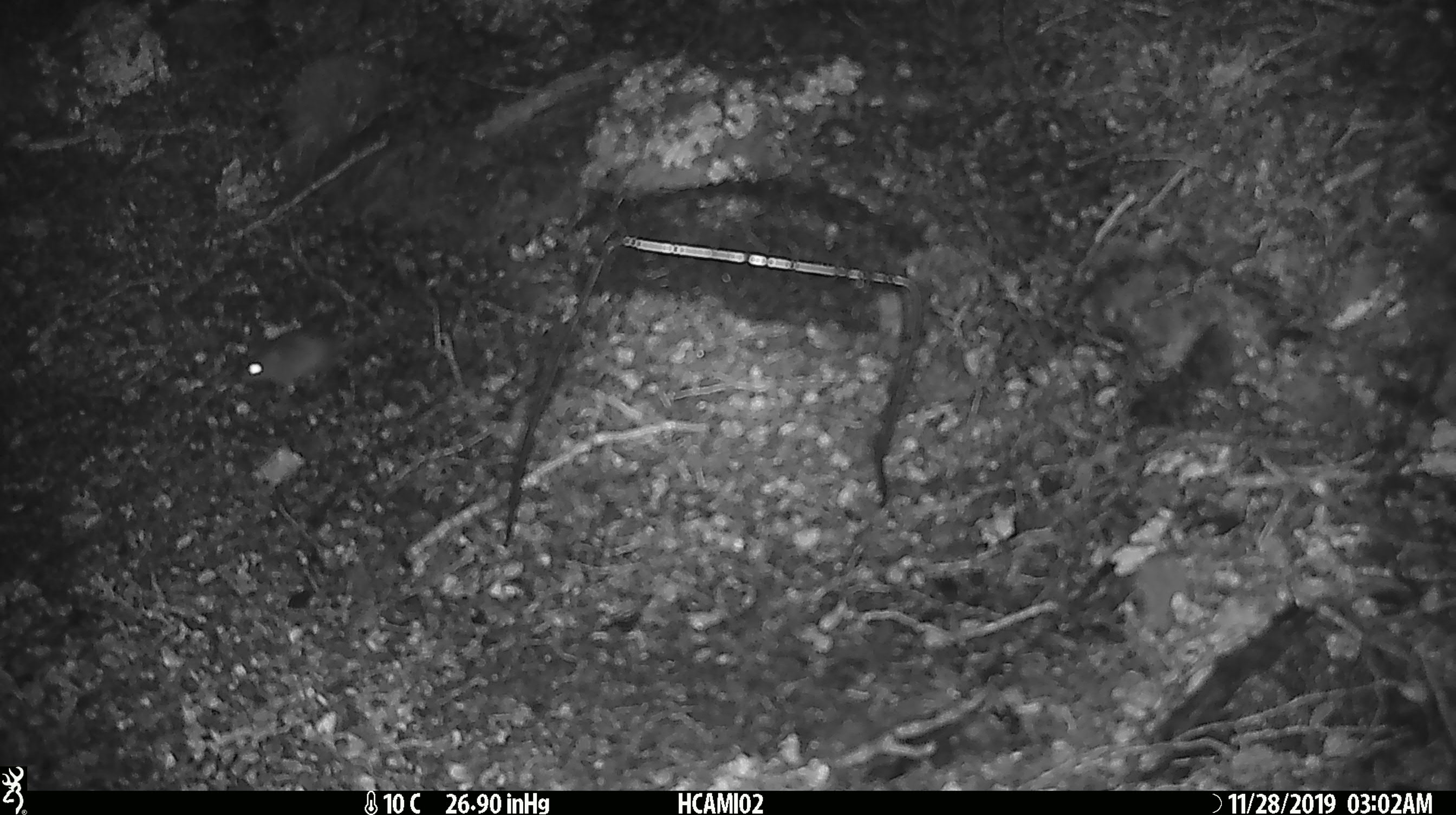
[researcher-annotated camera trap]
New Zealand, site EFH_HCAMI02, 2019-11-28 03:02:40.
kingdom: Animalia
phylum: Chordata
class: Mammalia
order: Rodentia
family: Muridae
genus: Mus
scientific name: Mus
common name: mouse